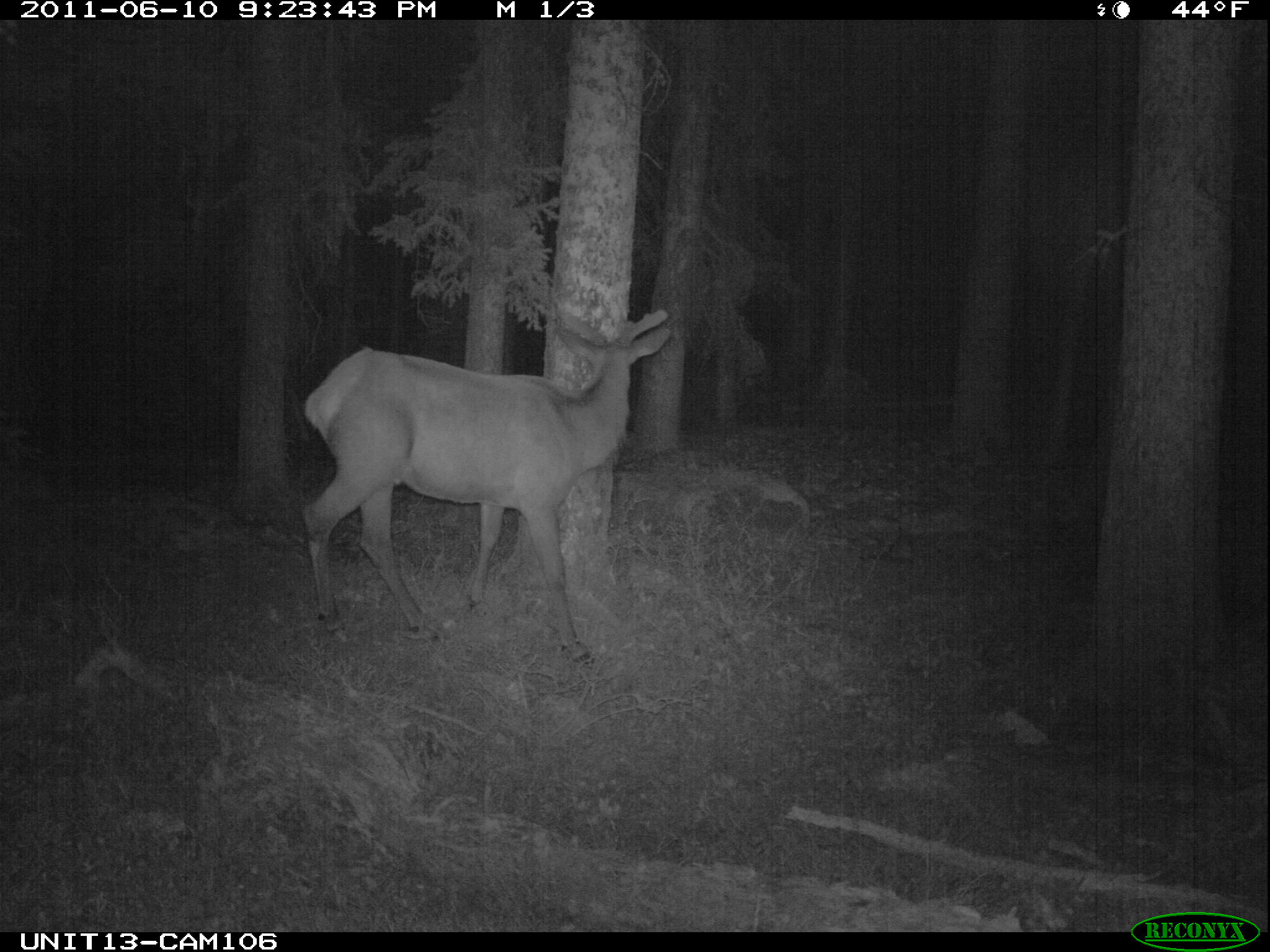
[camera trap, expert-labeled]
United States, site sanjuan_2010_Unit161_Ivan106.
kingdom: Animalia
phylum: Chordata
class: Mammalia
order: Artiodactyla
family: Cervidae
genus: Cervus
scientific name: Cervus elaphus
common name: red deer